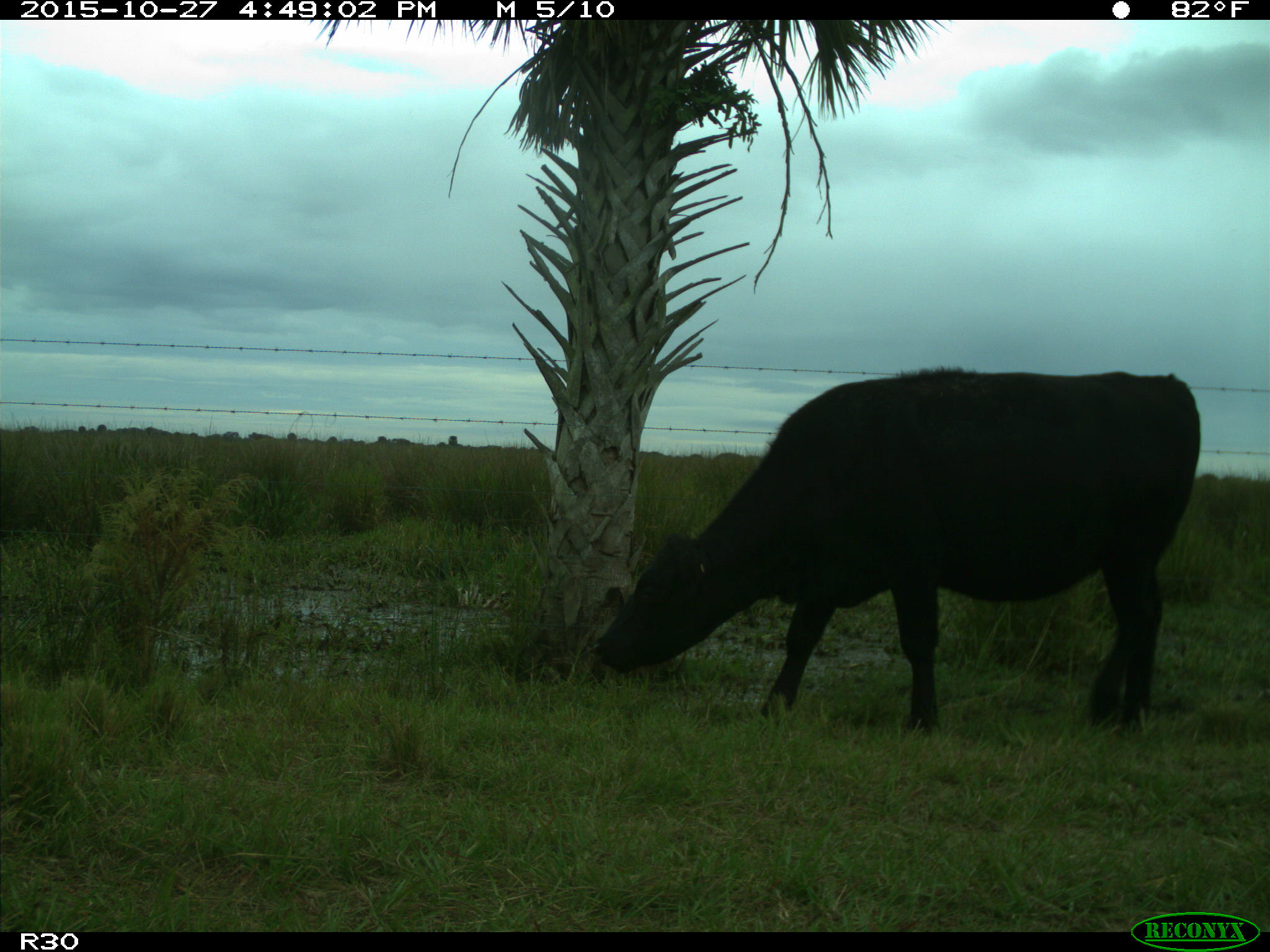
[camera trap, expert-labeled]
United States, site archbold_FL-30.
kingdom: Animalia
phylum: Chordata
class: Mammalia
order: Artiodactyla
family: Bovidae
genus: Bos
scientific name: Bos taurus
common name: domestic cow